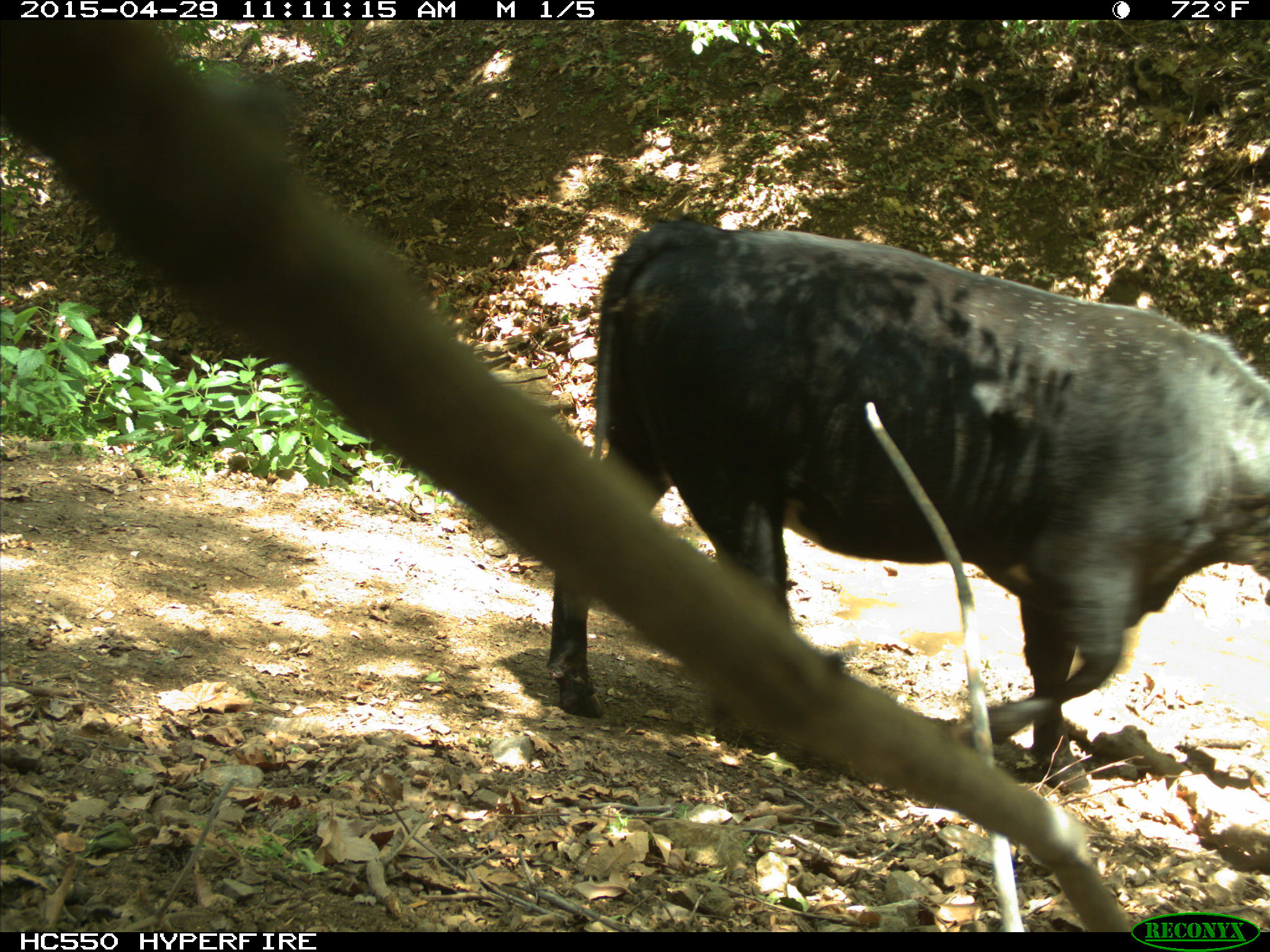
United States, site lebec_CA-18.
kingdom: Animalia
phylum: Chordata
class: Mammalia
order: Artiodactyla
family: Bovidae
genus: Bos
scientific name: Bos taurus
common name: domestic cow